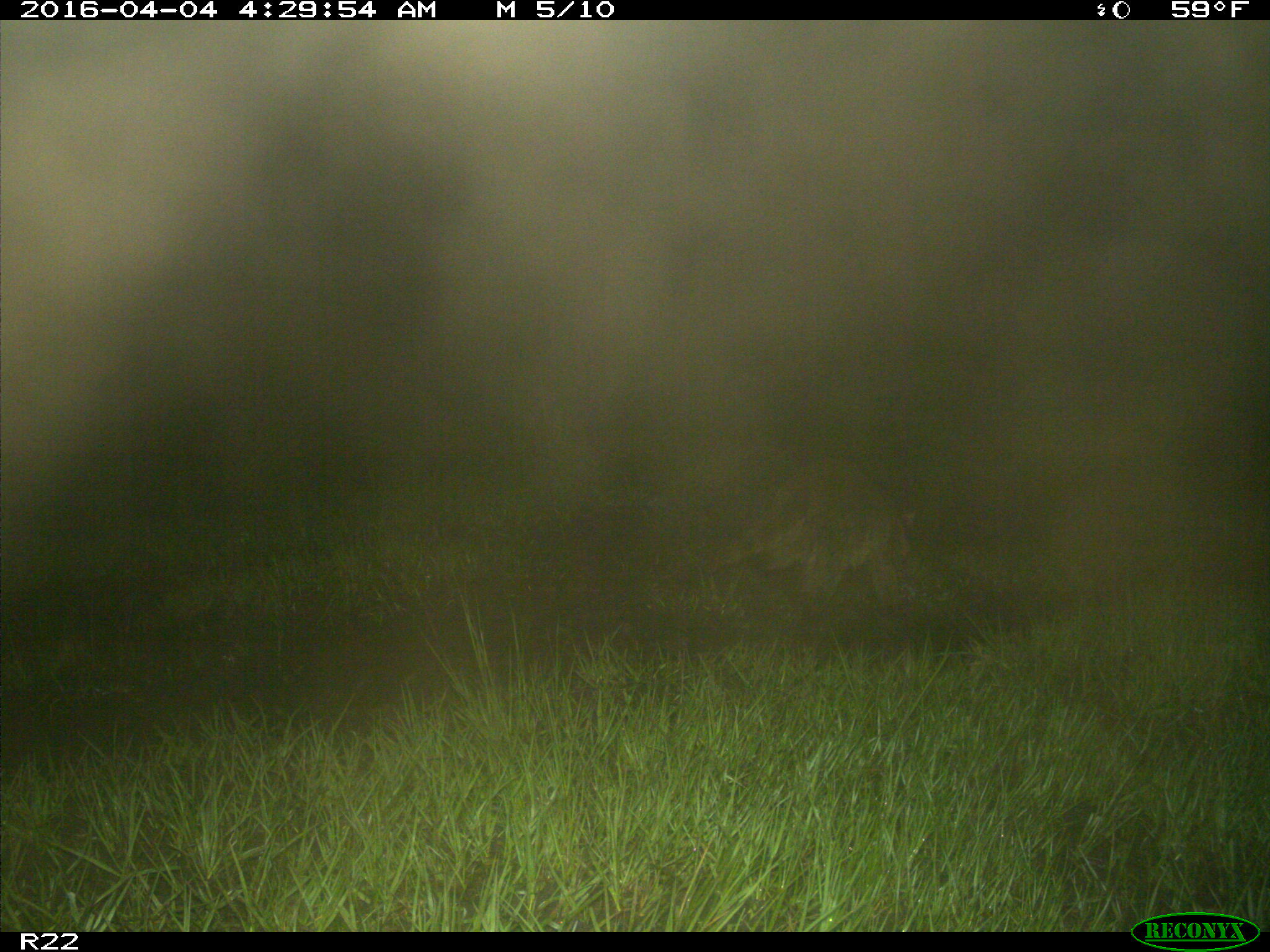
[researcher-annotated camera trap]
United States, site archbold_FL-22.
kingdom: Animalia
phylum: Chordata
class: Mammalia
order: Carnivora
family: Procyonidae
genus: Procyon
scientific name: Procyon lotor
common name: common raccoon